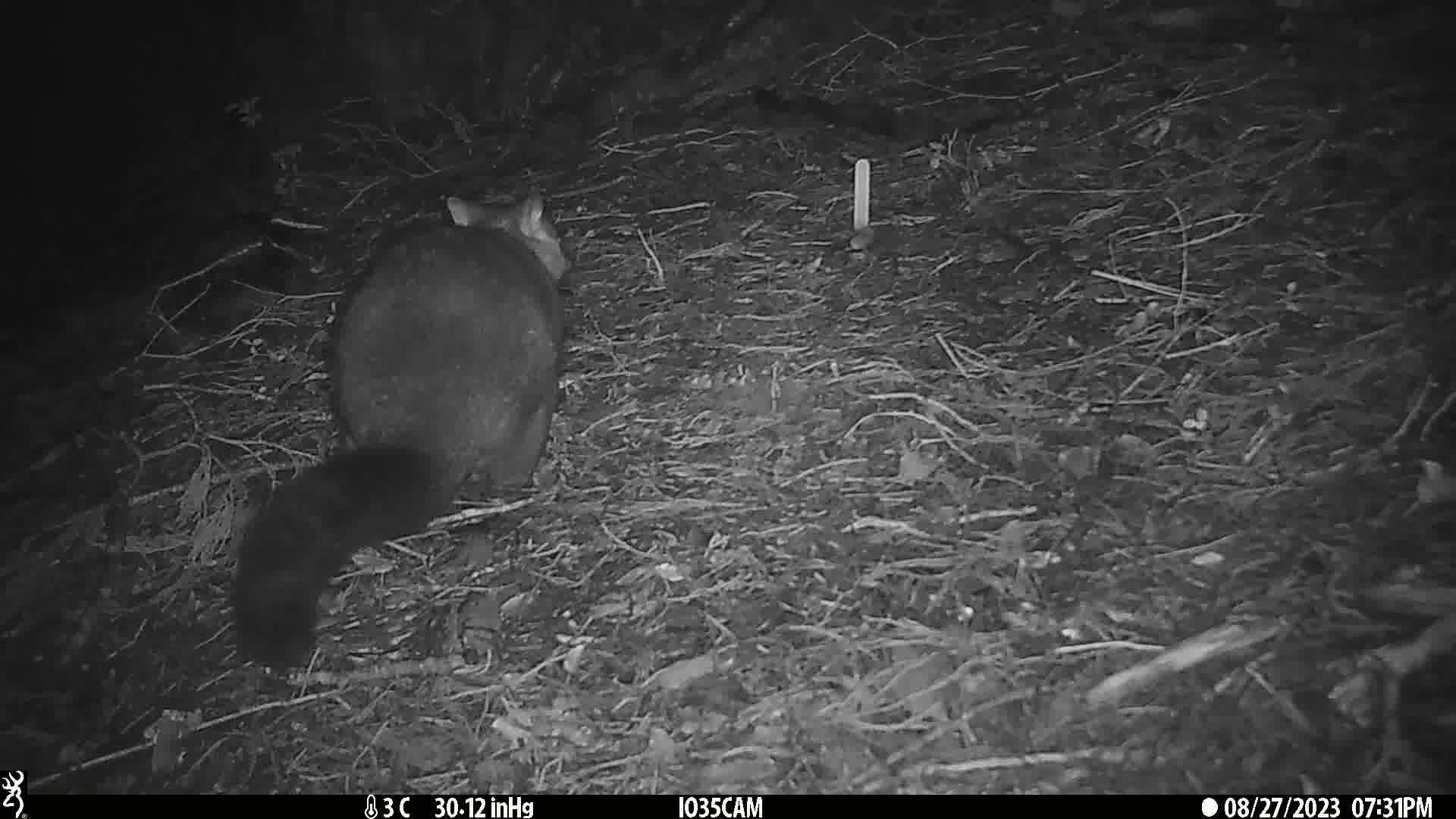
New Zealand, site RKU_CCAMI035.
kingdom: Animalia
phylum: Chordata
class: Mammalia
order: Diprotodontia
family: Phalangeridae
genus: Trichosurus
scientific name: Trichosurus vulpecula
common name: common brushtail possum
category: possum